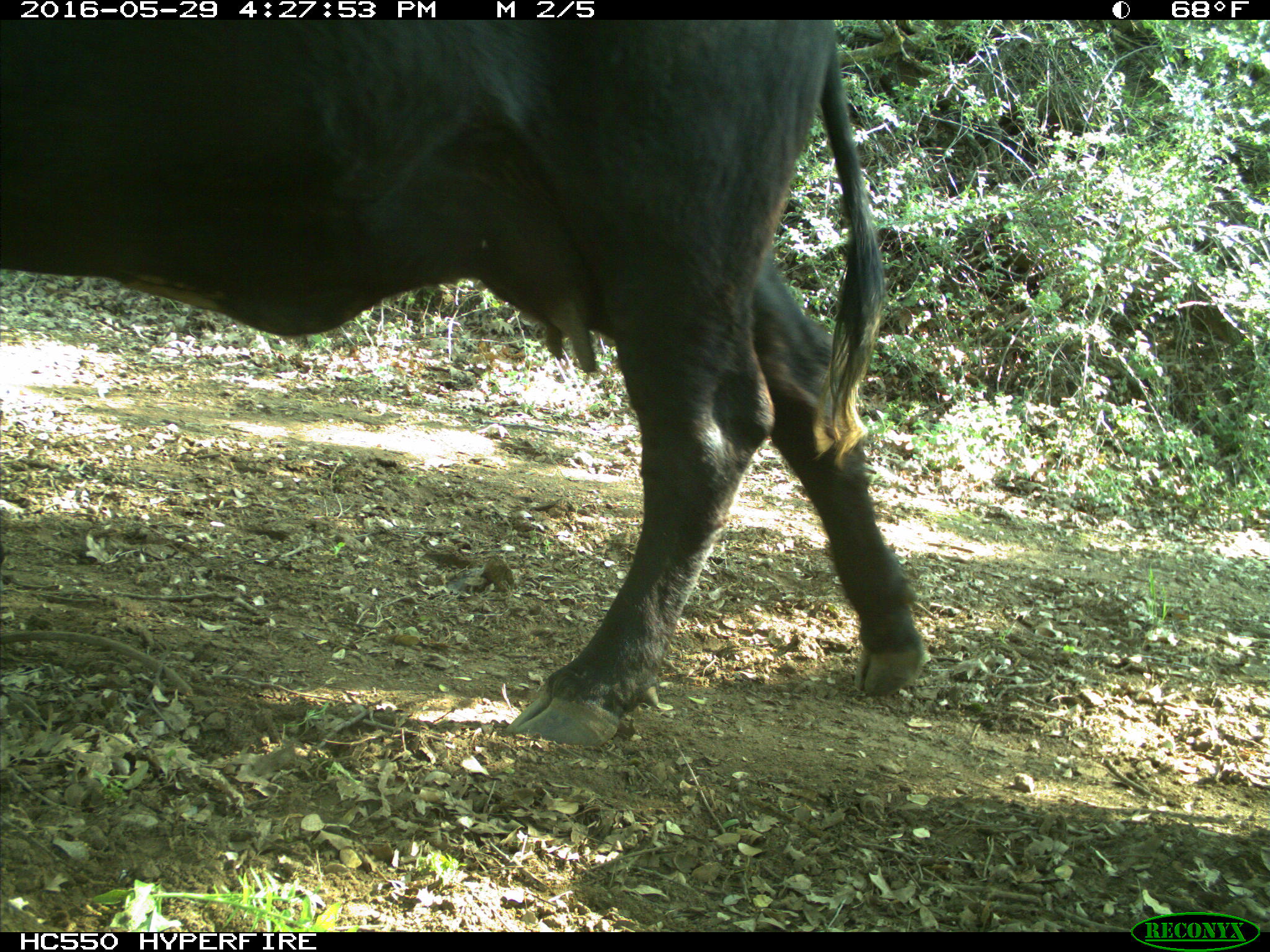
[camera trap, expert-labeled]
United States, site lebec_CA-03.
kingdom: Animalia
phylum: Chordata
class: Mammalia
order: Artiodactyla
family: Bovidae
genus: Bos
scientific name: Bos taurus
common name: domestic cow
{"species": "Bos taurus (domestic cow)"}